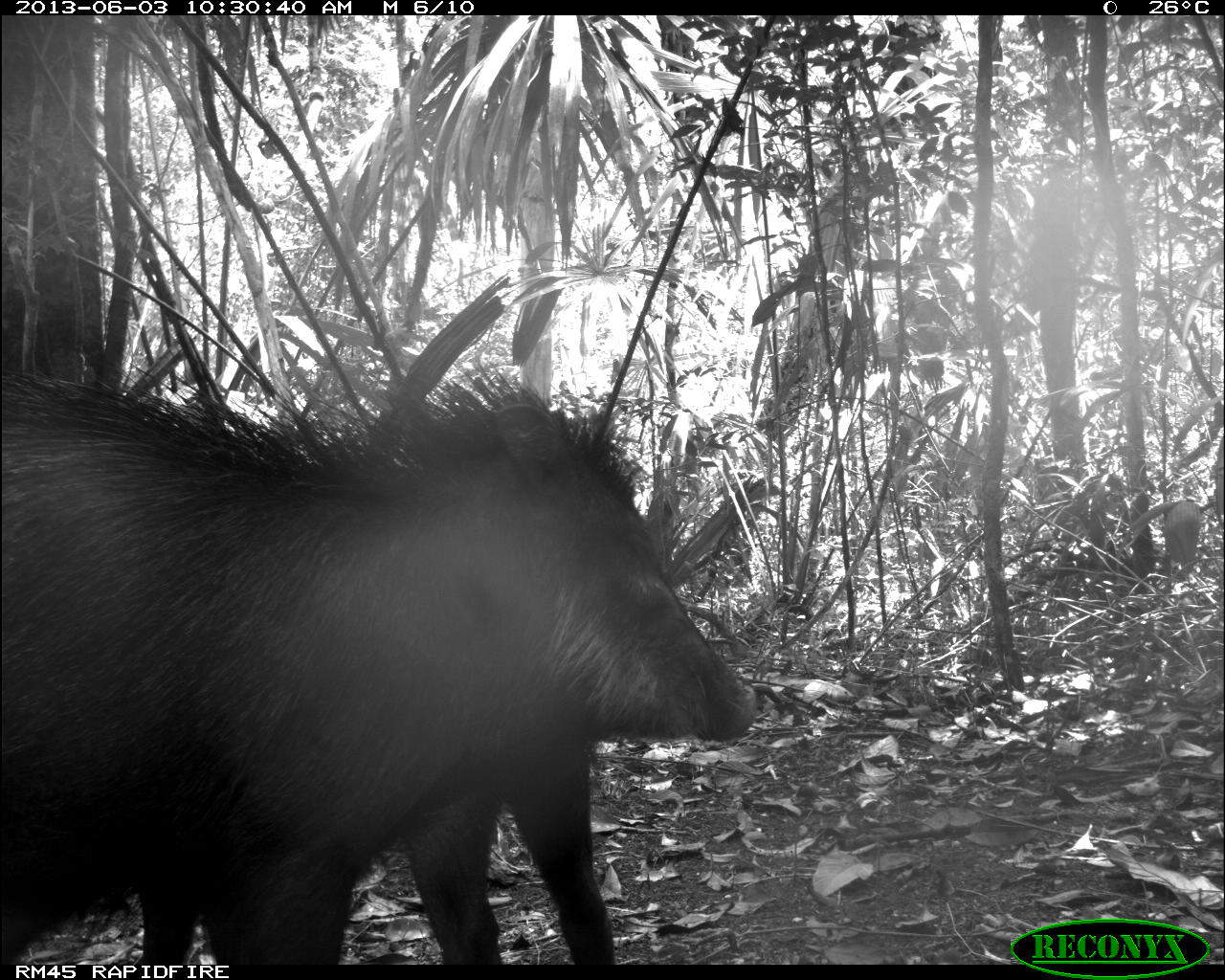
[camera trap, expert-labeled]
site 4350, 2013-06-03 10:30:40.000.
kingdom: Animalia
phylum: Chordata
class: Mammalia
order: Artiodactyla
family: Tayassuidae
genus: Tayassu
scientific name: Tayassu pecari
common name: white-lipped peccary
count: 6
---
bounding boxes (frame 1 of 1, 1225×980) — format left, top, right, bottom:
tayassu pecari: 3, 341, 758, 963; 134, 726, 616, 962